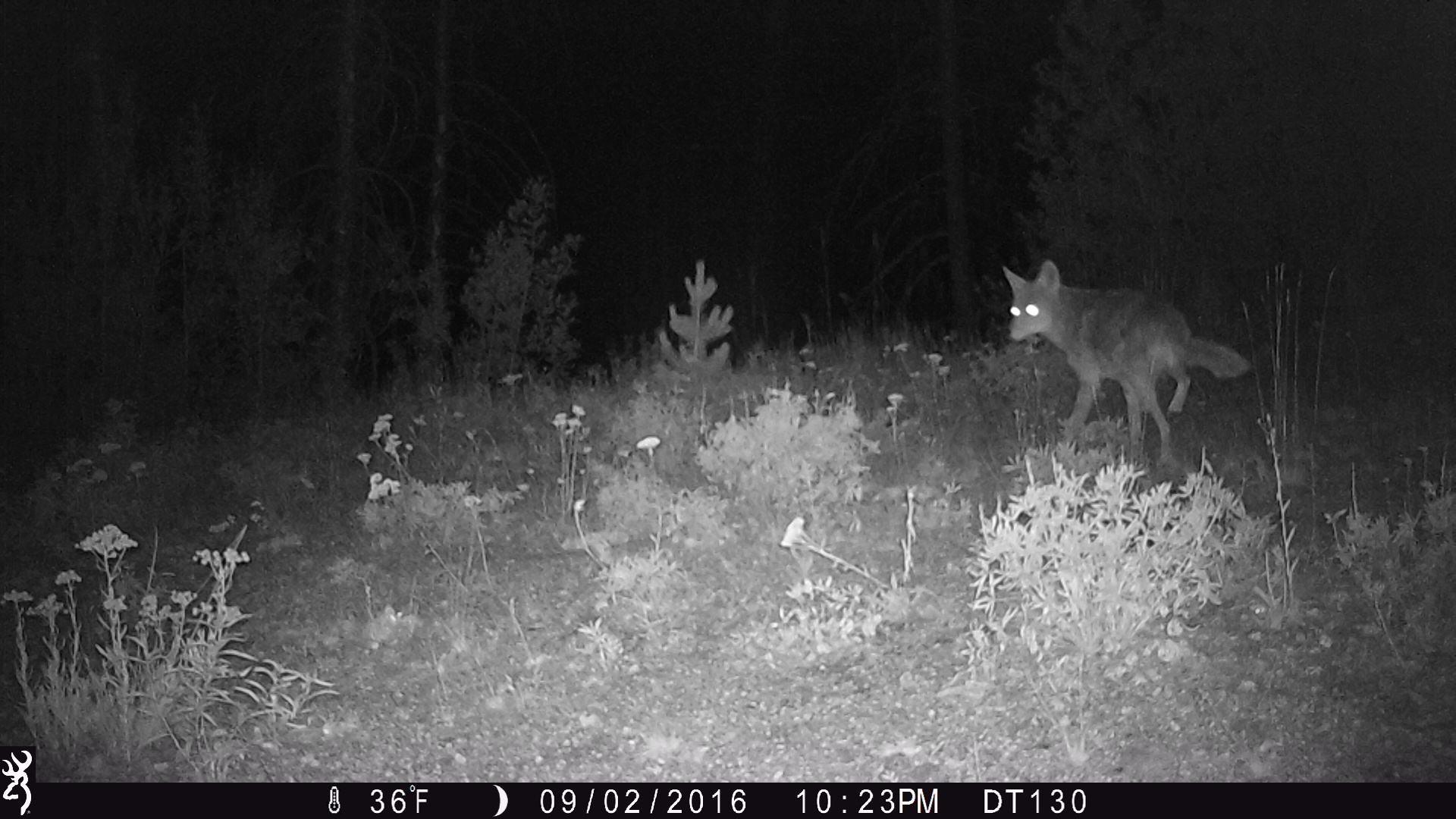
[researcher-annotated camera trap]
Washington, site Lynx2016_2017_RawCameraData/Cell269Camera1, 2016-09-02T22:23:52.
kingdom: Animalia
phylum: Chordata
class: Mammalia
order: Carnivora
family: Canidae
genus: Canis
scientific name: Canis latrans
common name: coyote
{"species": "Canis latrans (coyote)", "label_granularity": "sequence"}